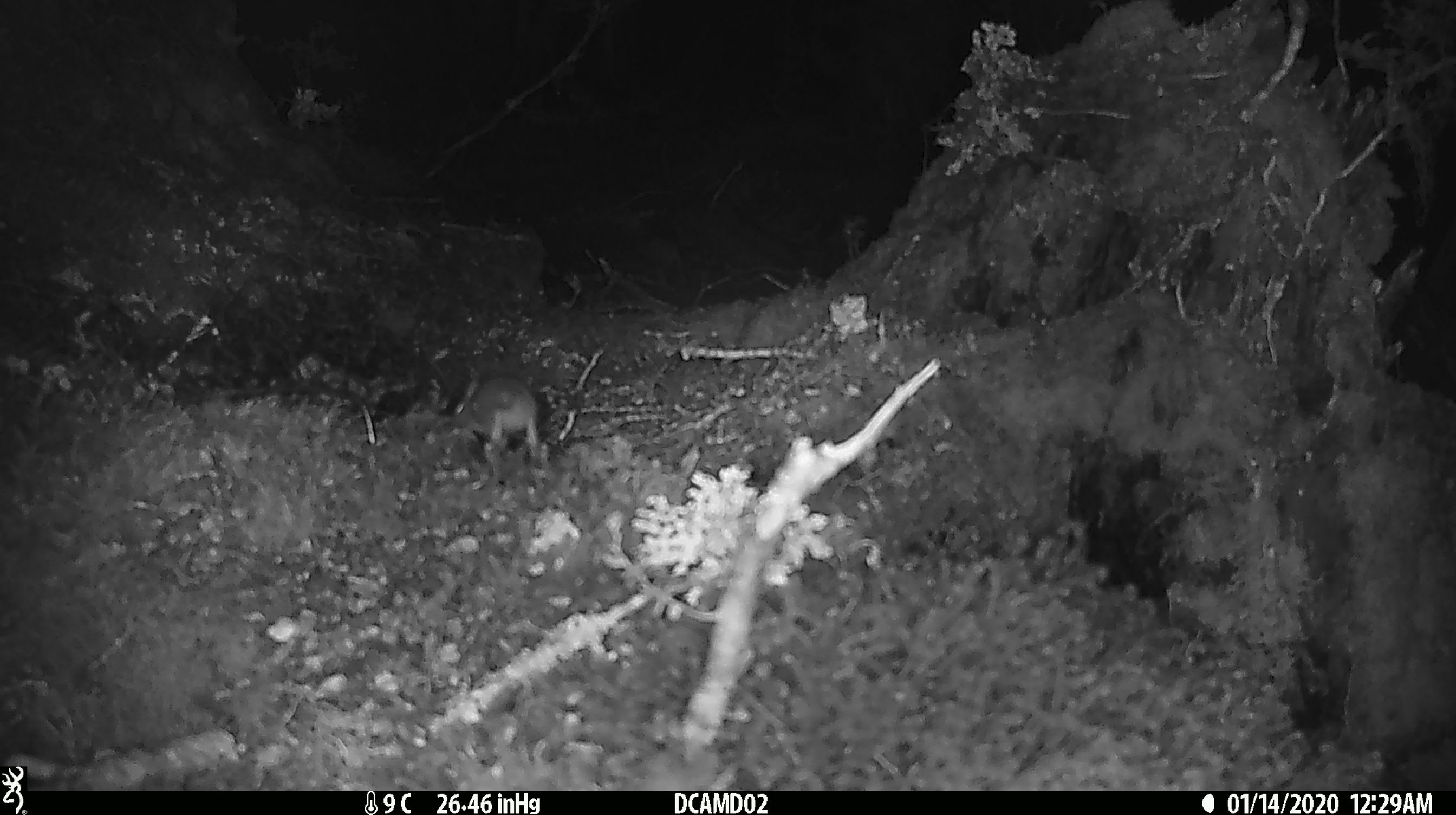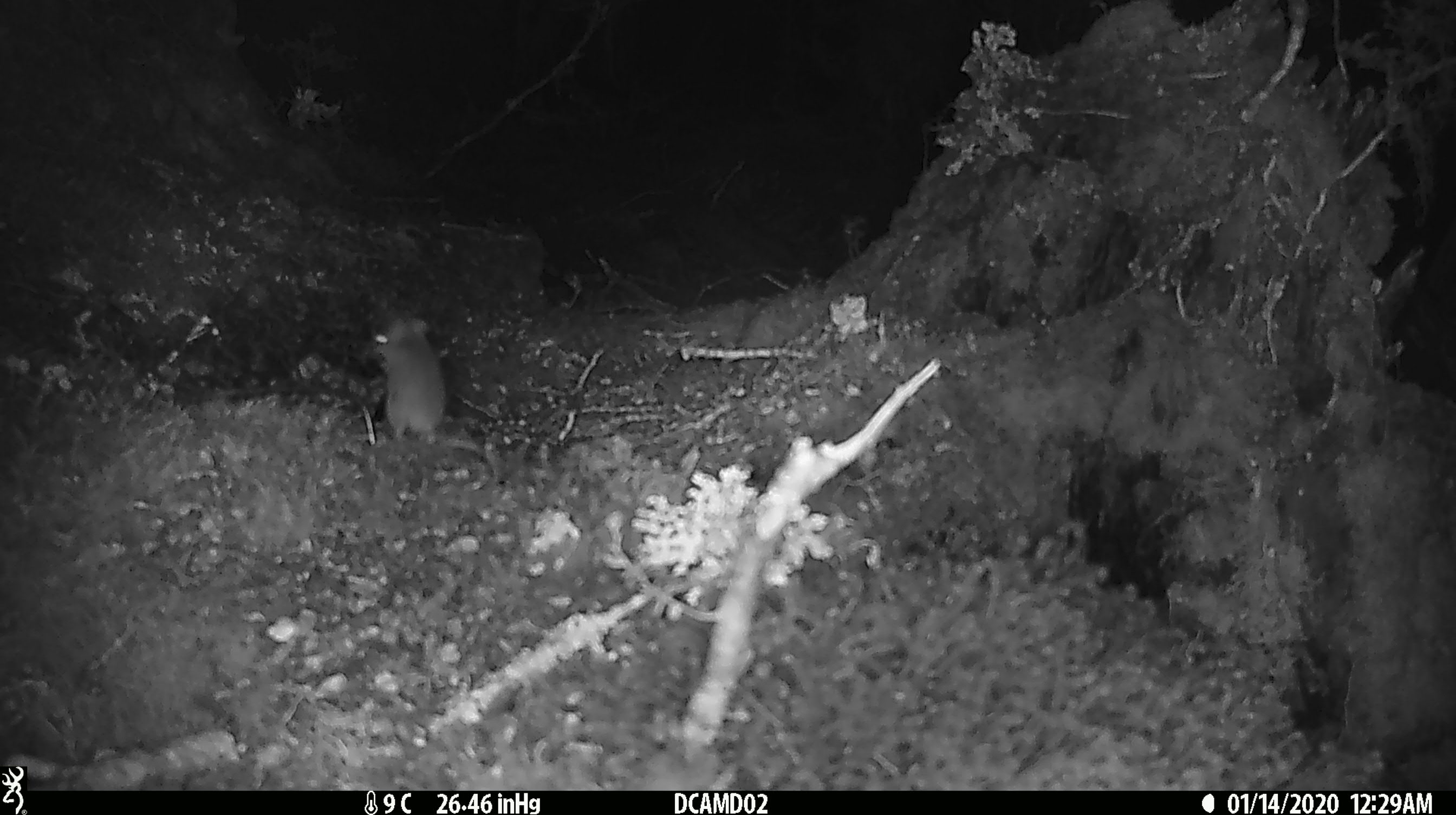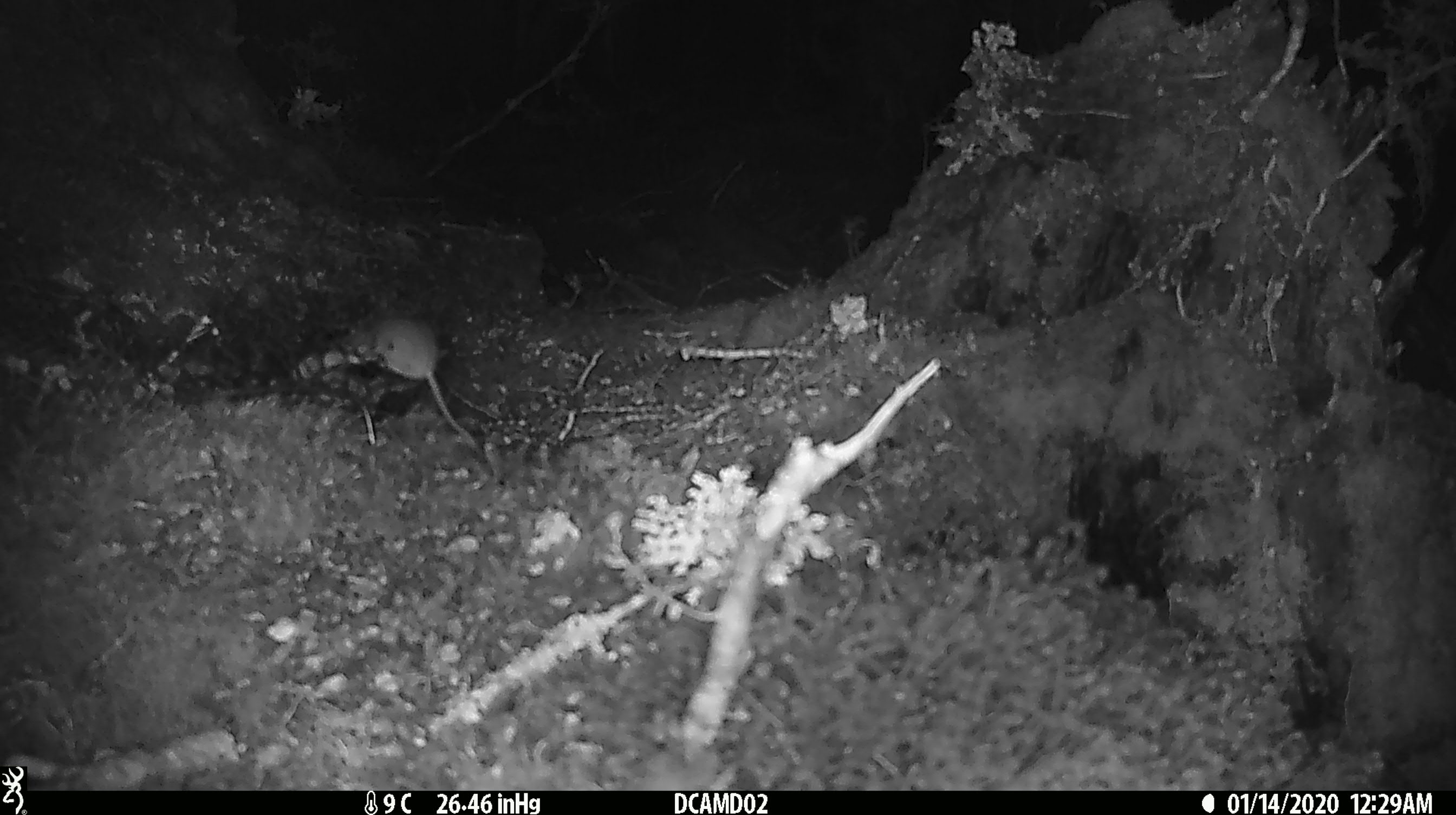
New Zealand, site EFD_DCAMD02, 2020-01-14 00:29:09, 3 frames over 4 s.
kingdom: Animalia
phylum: Chordata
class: Mammalia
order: Rodentia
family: Muridae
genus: Mus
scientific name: Mus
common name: mouse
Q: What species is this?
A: Mouse (Mus).